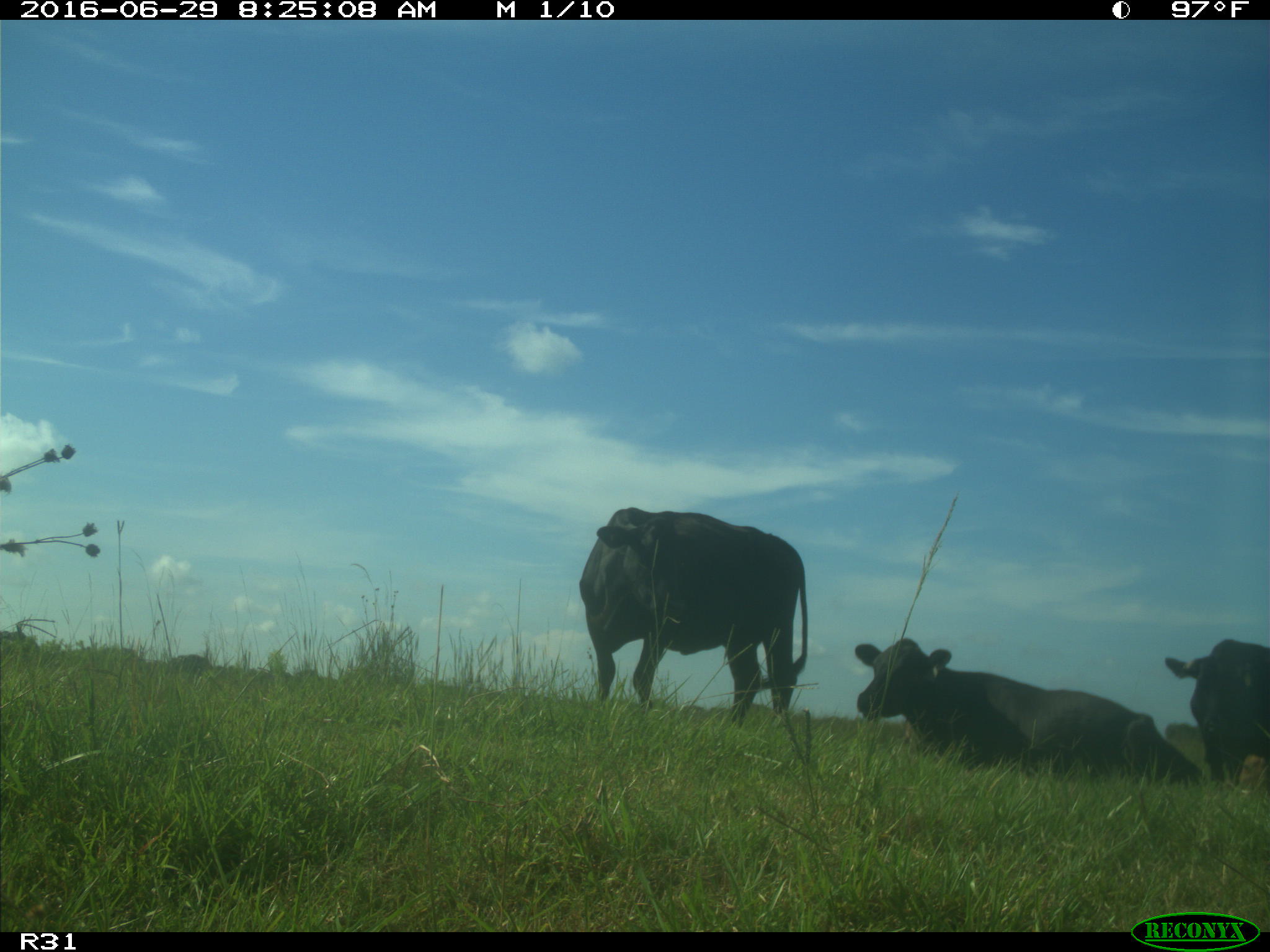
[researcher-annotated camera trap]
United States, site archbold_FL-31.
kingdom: Animalia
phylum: Chordata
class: Mammalia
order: Artiodactyla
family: Bovidae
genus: Bos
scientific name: Bos taurus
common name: domestic cow